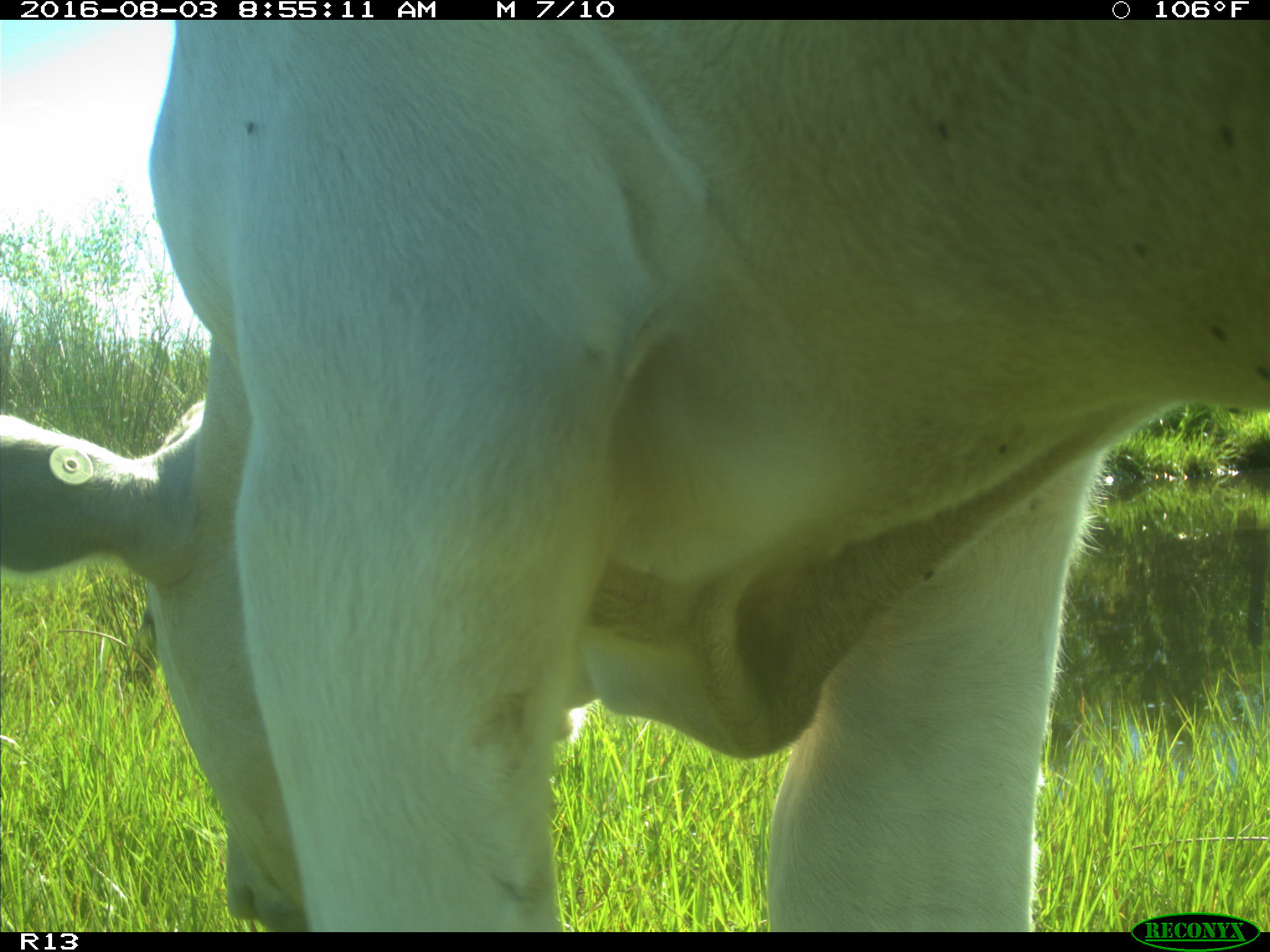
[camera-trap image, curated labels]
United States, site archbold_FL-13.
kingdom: Animalia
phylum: Chordata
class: Mammalia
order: Artiodactyla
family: Bovidae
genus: Bos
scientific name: Bos taurus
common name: domestic cow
Bos taurus (domestic cow).